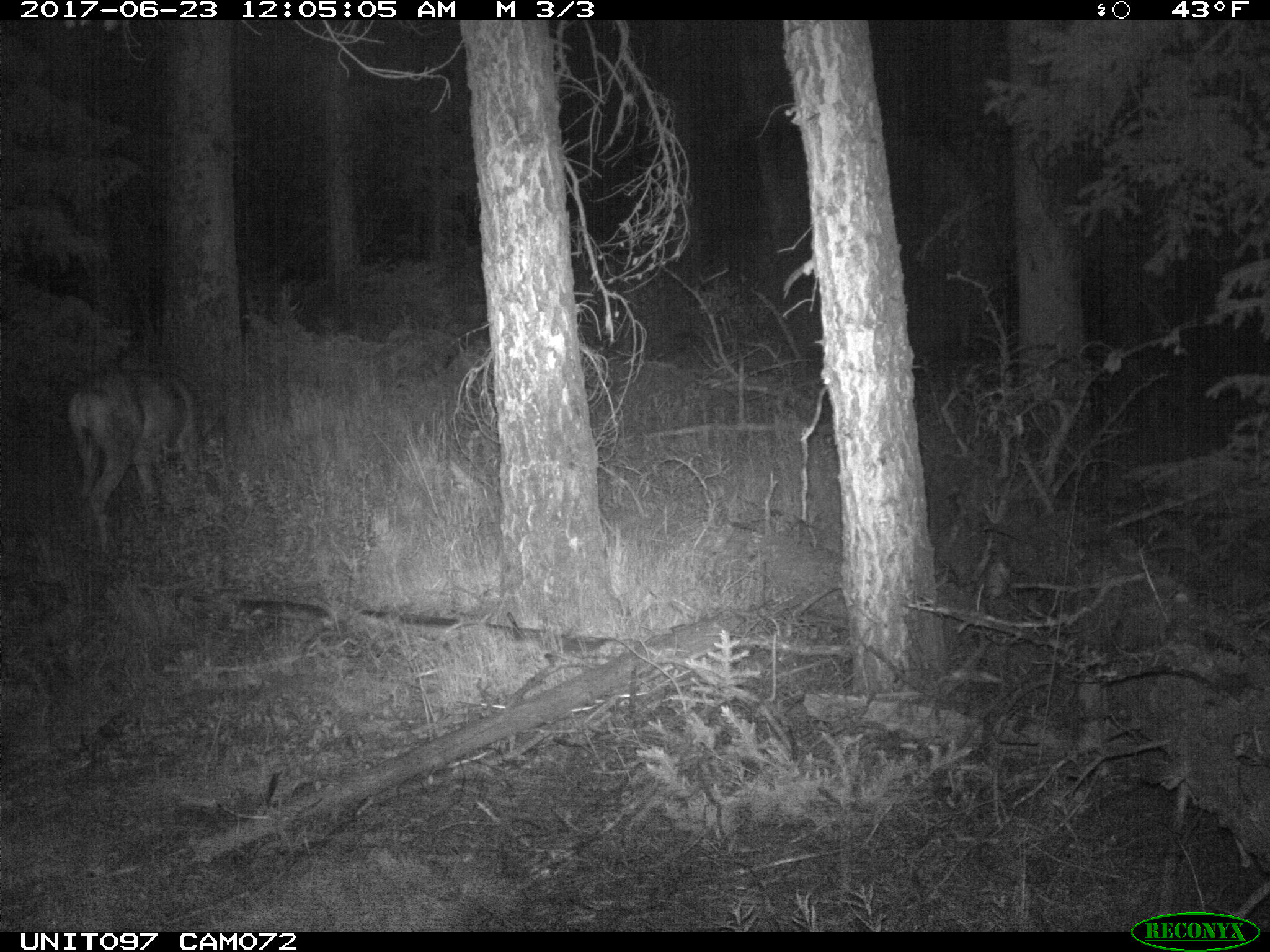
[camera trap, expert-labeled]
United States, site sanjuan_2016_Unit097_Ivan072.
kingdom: Animalia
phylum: Chordata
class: Mammalia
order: Artiodactyla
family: Cervidae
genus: Odocoileus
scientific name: Odocoileus hemionus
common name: mule deer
Odocoileus hemionus (mule deer).